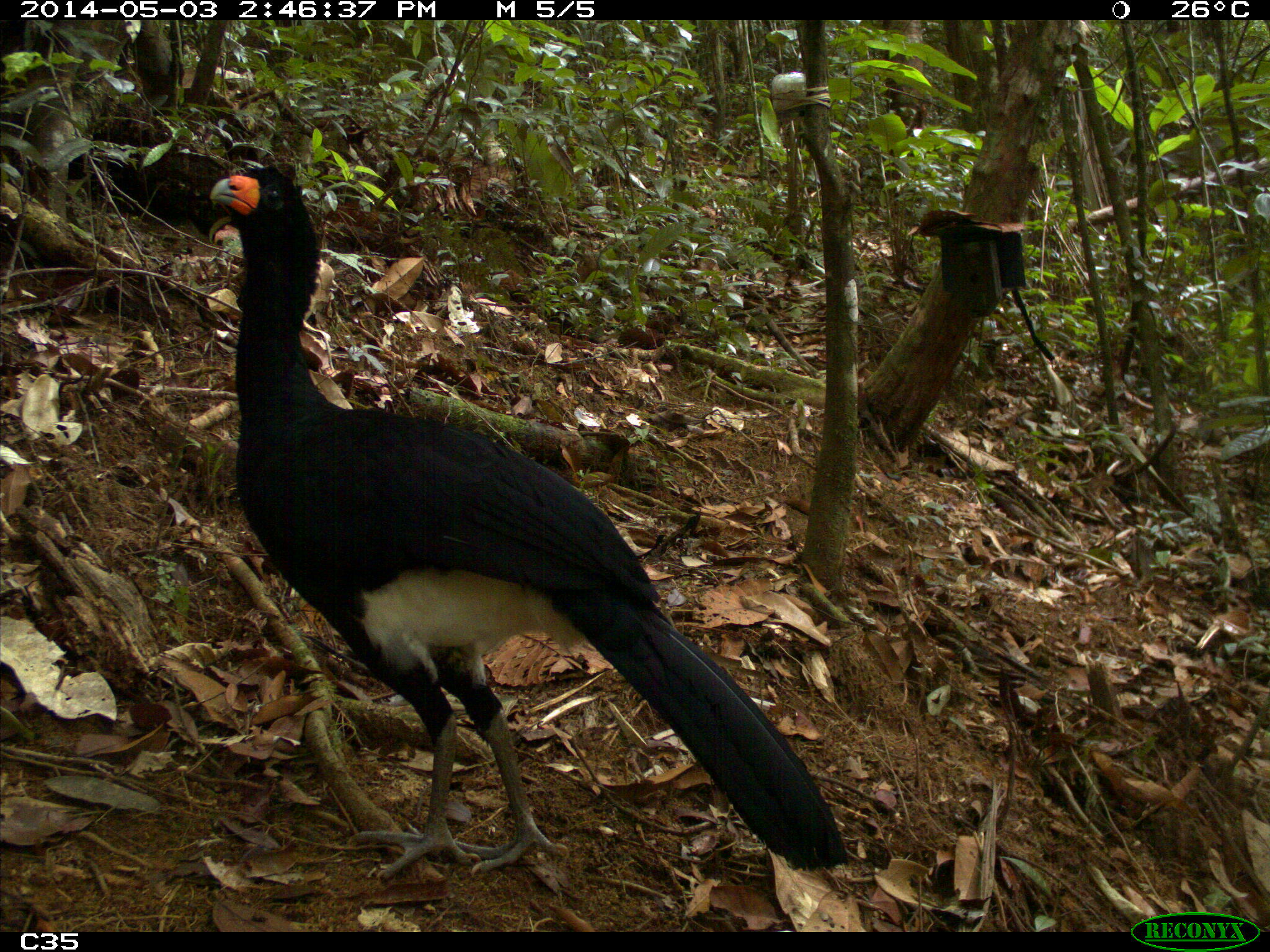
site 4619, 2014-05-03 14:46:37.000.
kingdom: Animalia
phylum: Chordata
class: Aves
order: Galliformes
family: Cracidae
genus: Crax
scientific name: Crax alector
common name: black curassow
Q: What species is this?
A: Crax alector (black curassow).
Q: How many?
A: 2.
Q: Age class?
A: Adult.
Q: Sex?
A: Female.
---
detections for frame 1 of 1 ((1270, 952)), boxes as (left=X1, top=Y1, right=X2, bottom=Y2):
crax alector: (left=210, top=165, right=848, bottom=879)